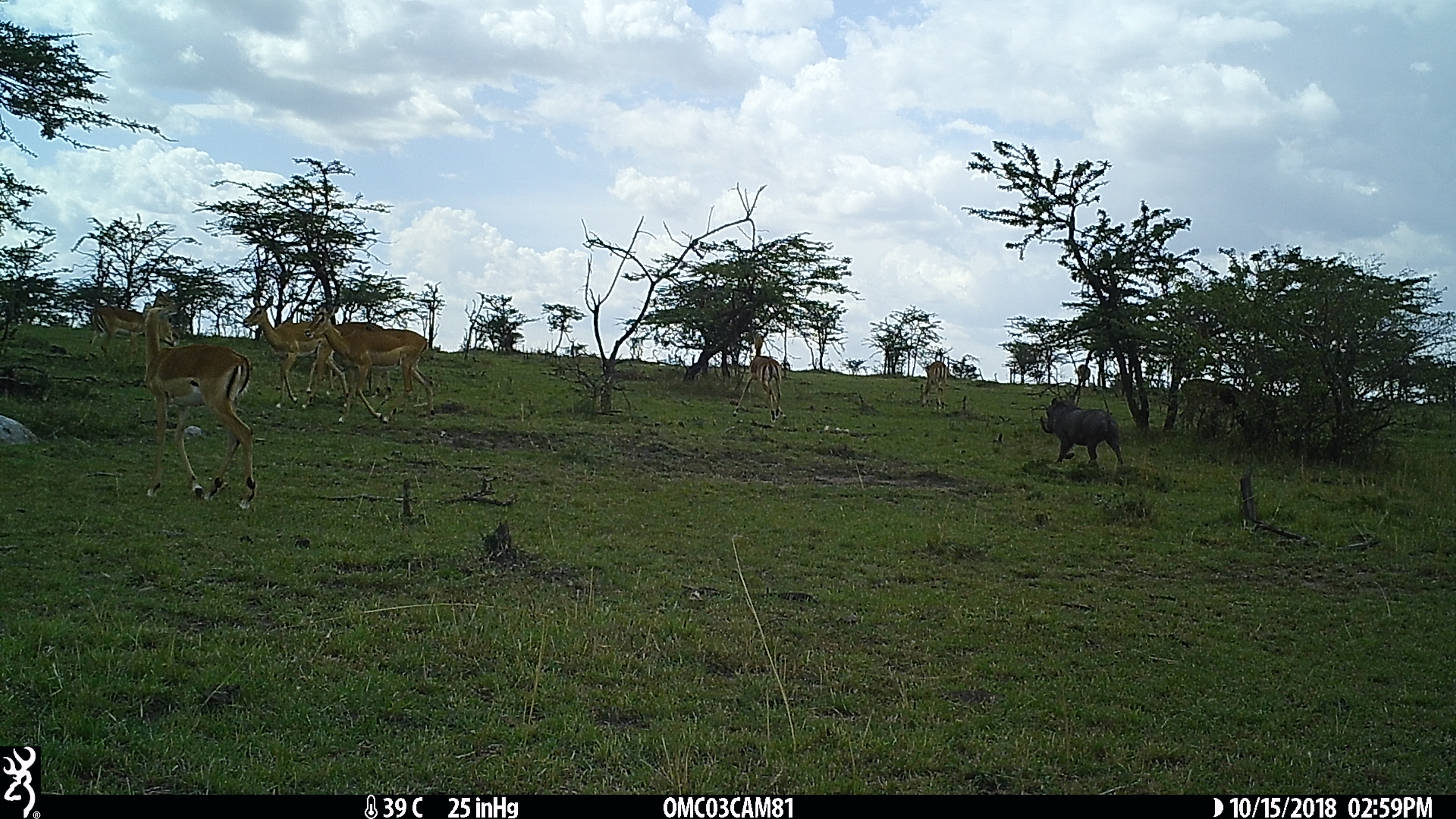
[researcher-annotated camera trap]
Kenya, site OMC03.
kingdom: Animalia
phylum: Chordata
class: Mammalia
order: Artiodactyla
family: Bovidae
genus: Aepyceros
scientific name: Aepyceros melampus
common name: impala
Impala (Aepyceros melampus).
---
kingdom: Animalia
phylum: Chordata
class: Mammalia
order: Artiodactyla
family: Suidae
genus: Phacochoerus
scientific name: Phacochoerus africanus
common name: common warthog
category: warthog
Warthog (common warthog) (Phacochoerus africanus).